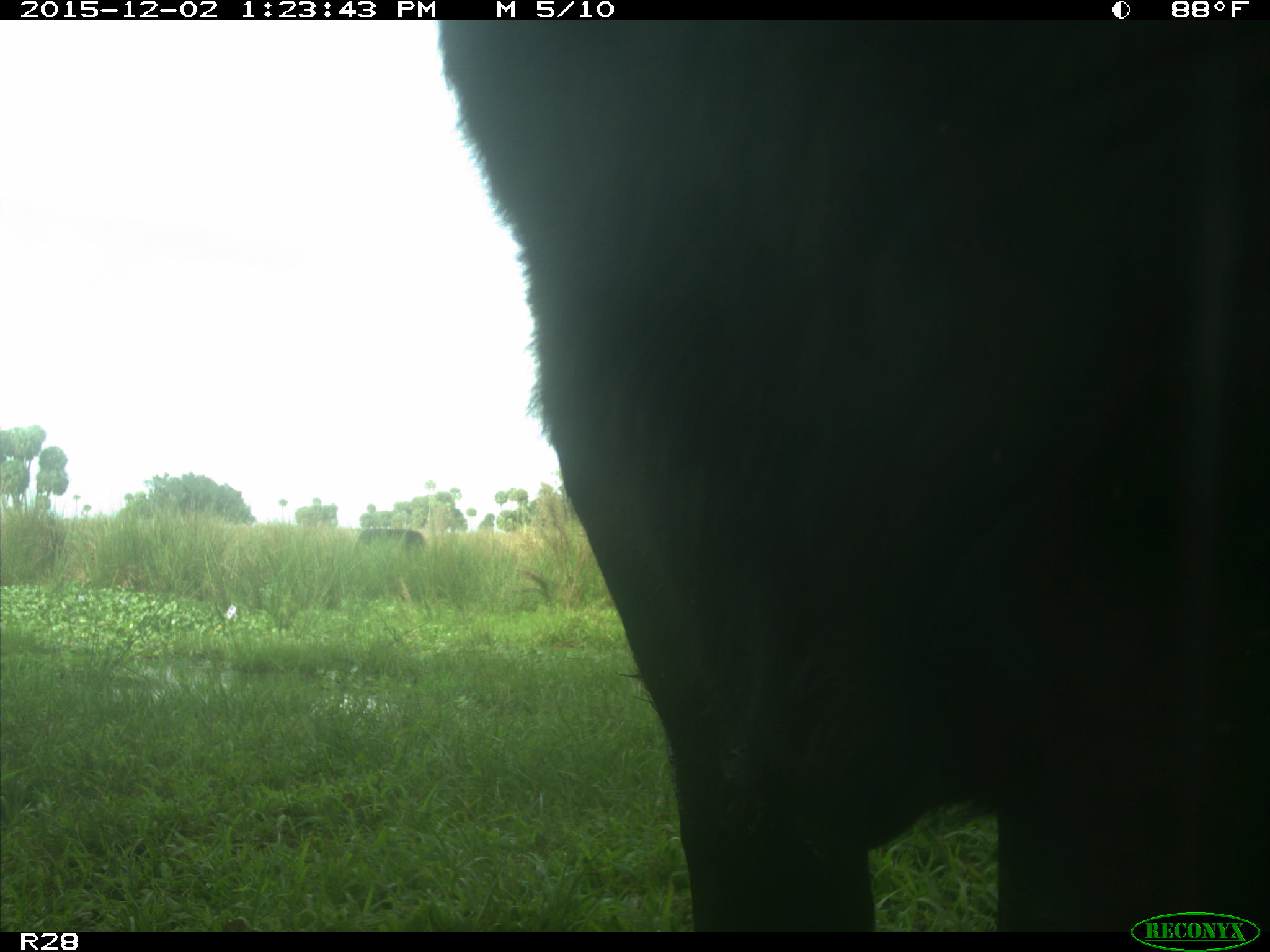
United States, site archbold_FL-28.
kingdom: Animalia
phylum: Chordata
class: Mammalia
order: Artiodactyla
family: Bovidae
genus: Bos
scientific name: Bos taurus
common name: domestic cow